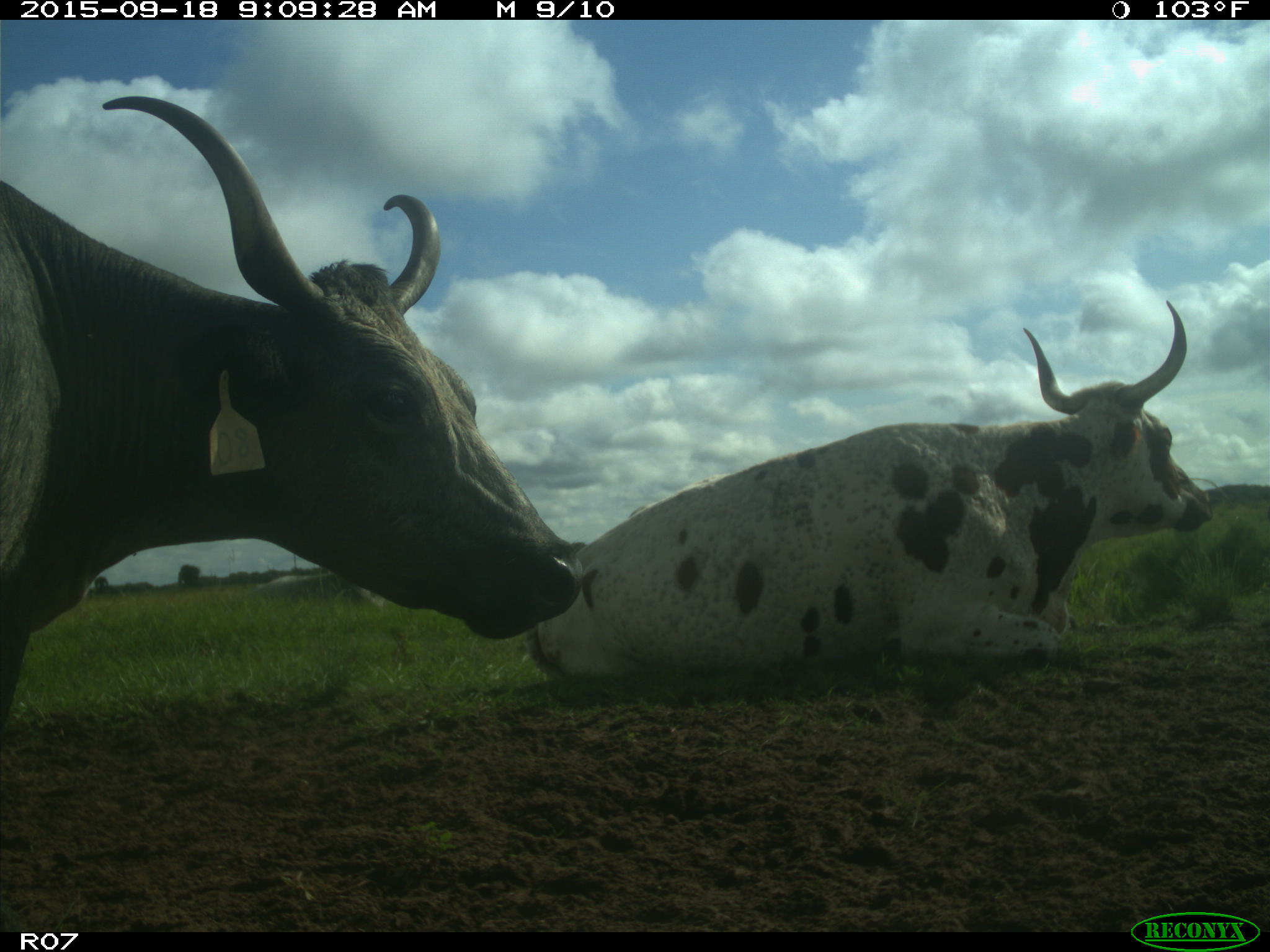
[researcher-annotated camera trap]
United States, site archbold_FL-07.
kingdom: Animalia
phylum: Chordata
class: Mammalia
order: Artiodactyla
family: Bovidae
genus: Bos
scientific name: Bos taurus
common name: domestic cow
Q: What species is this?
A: Bos taurus (domestic cow).